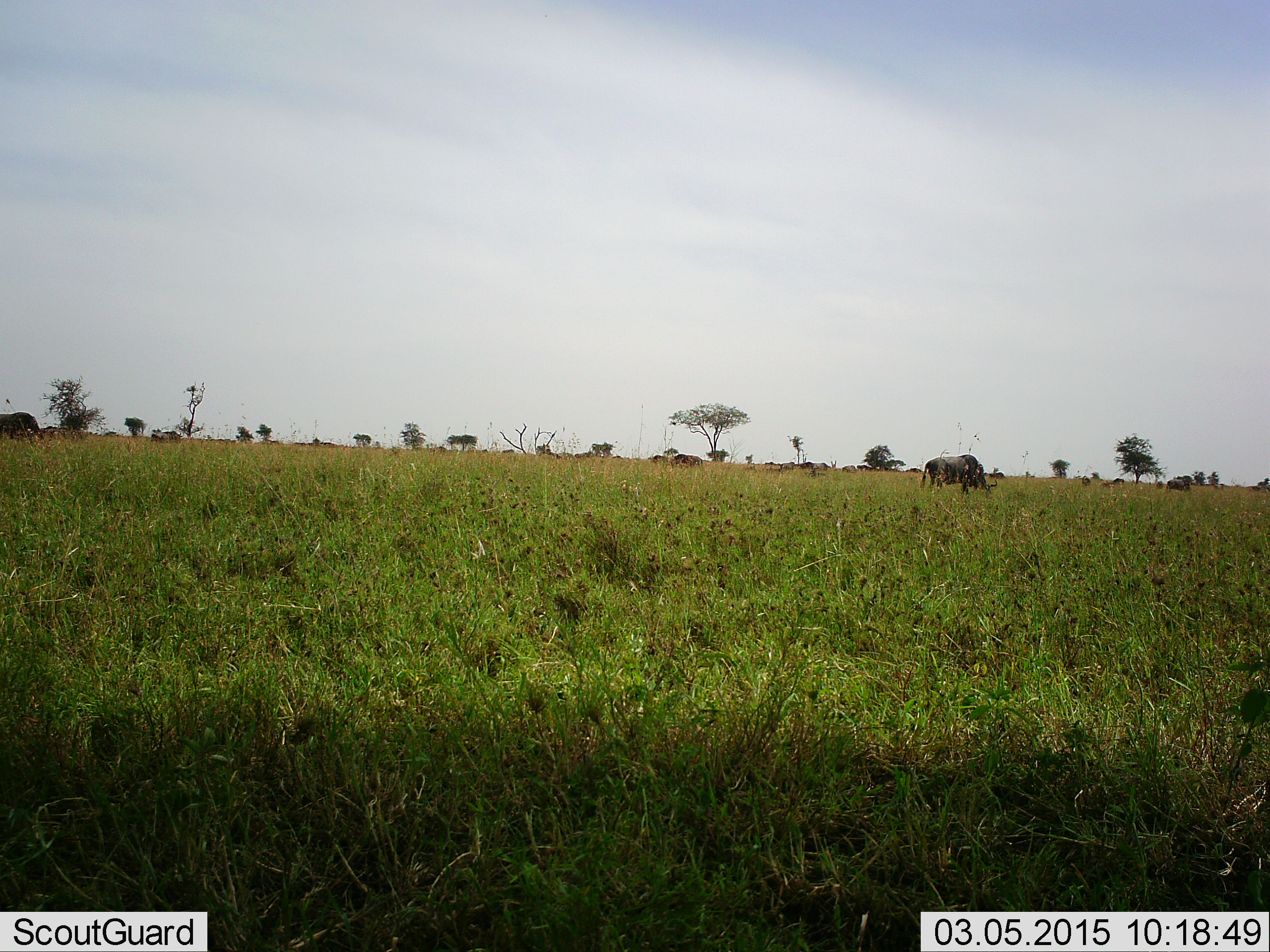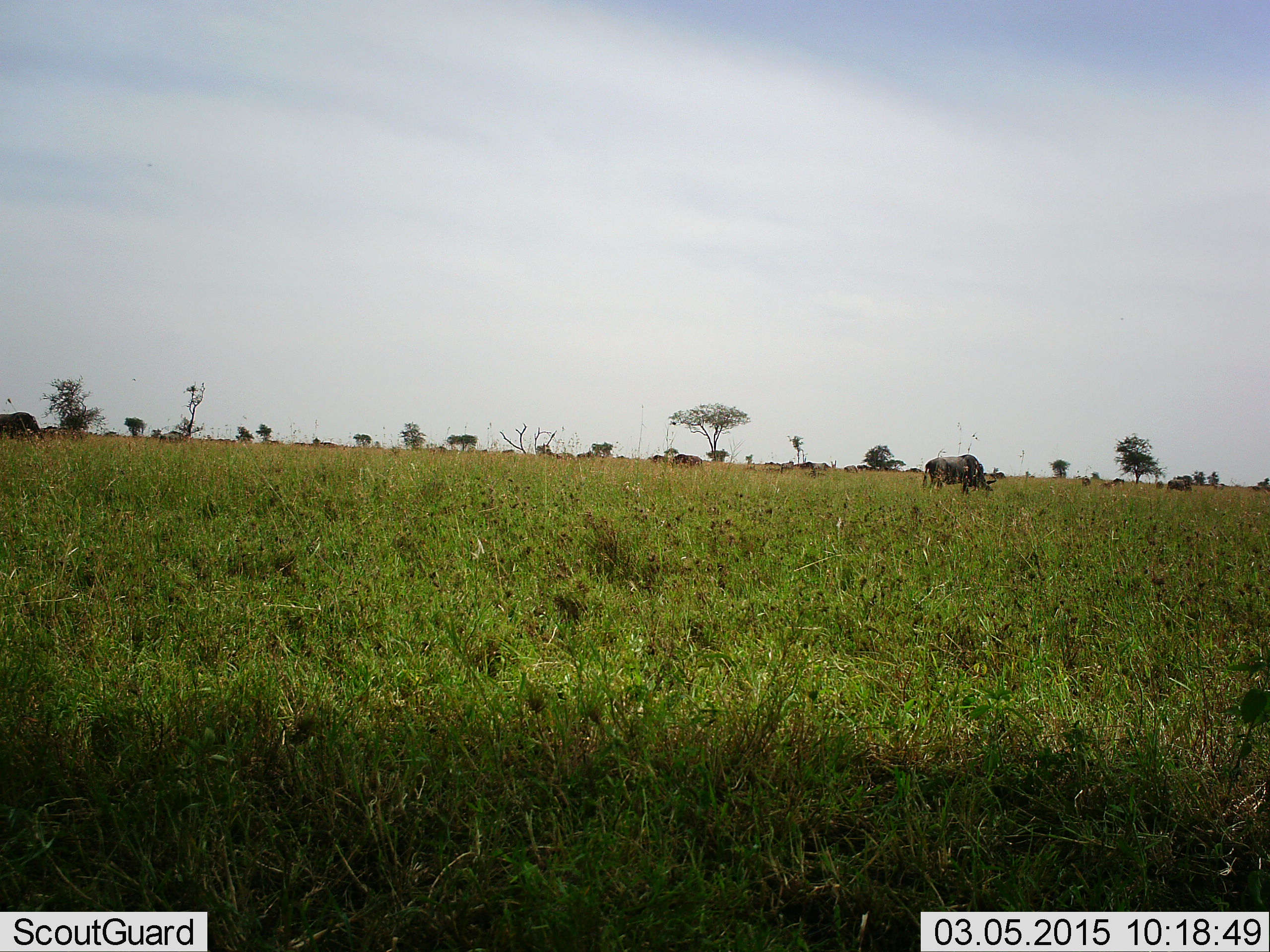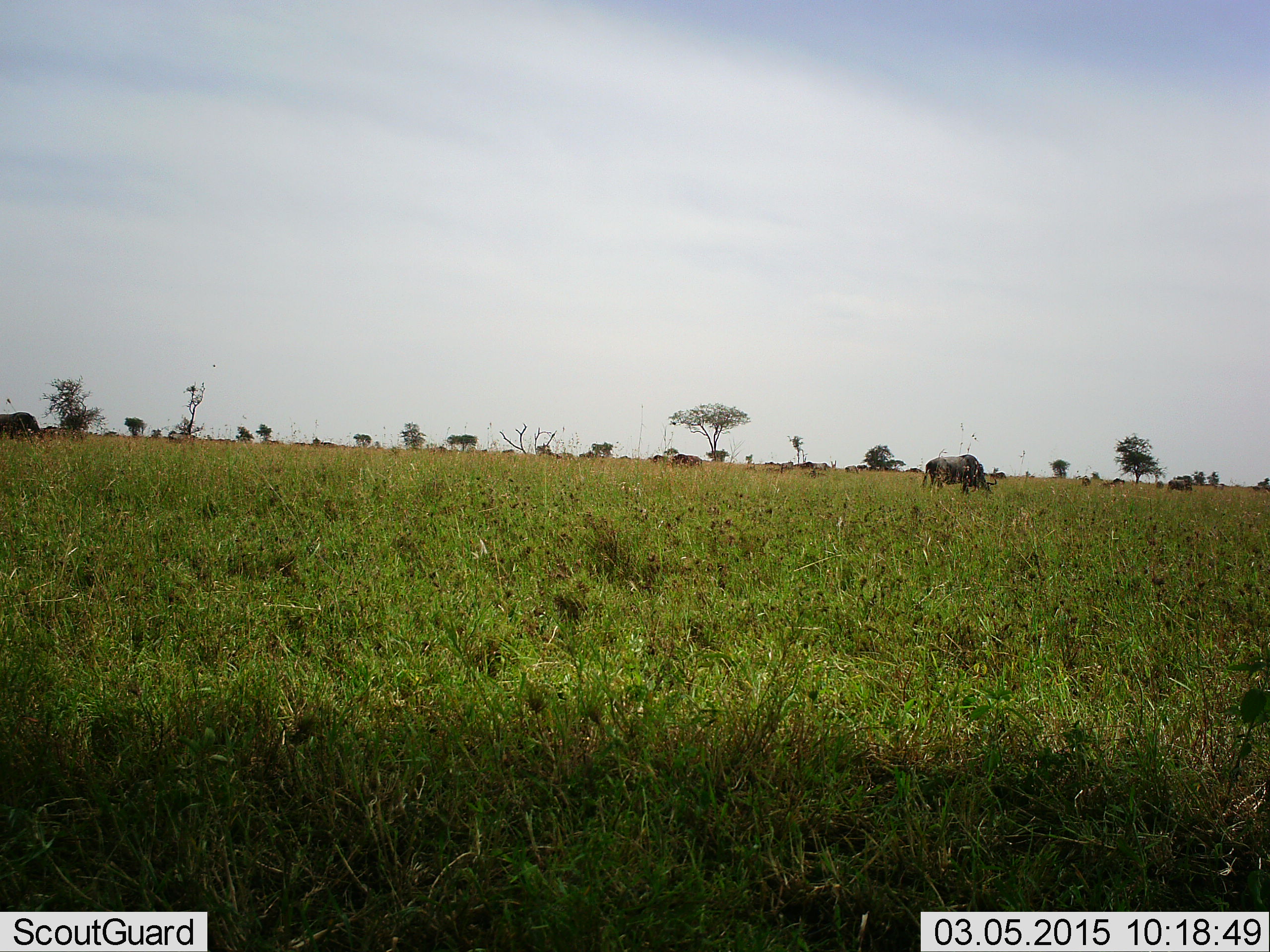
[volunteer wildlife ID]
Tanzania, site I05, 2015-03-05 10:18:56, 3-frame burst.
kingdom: Animalia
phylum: Chordata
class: Mammalia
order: Artiodactyla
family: Bovidae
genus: Connochaetes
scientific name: Connochaetes taurinus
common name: blue wildebeest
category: wildebeest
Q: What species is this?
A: Wildebeest (blue wildebeest) (Connochaetes taurinus).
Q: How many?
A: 11-50.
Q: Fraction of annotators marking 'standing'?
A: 60%.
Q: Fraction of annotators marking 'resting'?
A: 0%.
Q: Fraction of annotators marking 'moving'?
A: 40%.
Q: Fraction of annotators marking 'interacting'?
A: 0%.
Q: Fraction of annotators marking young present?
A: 0%.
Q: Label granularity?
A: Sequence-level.